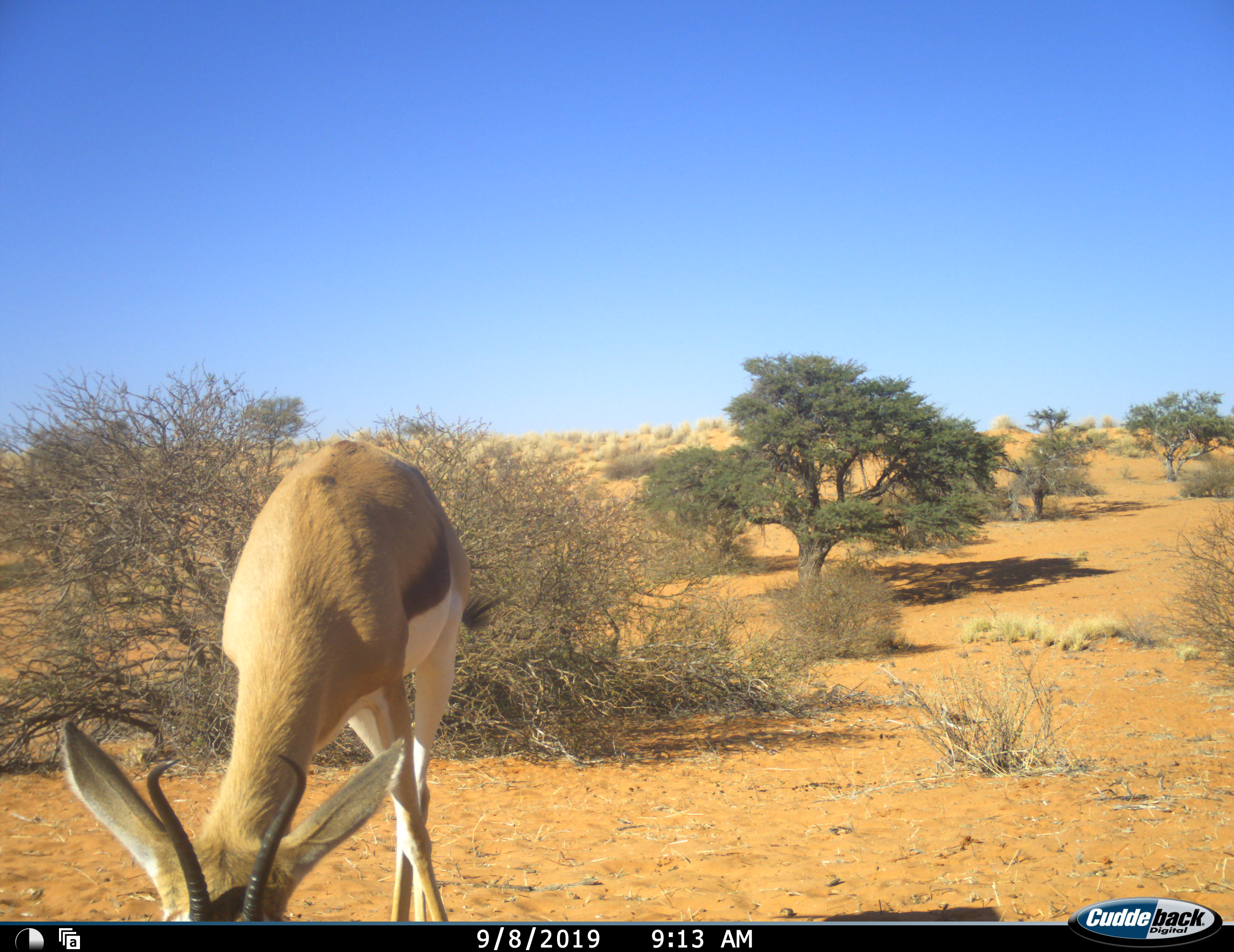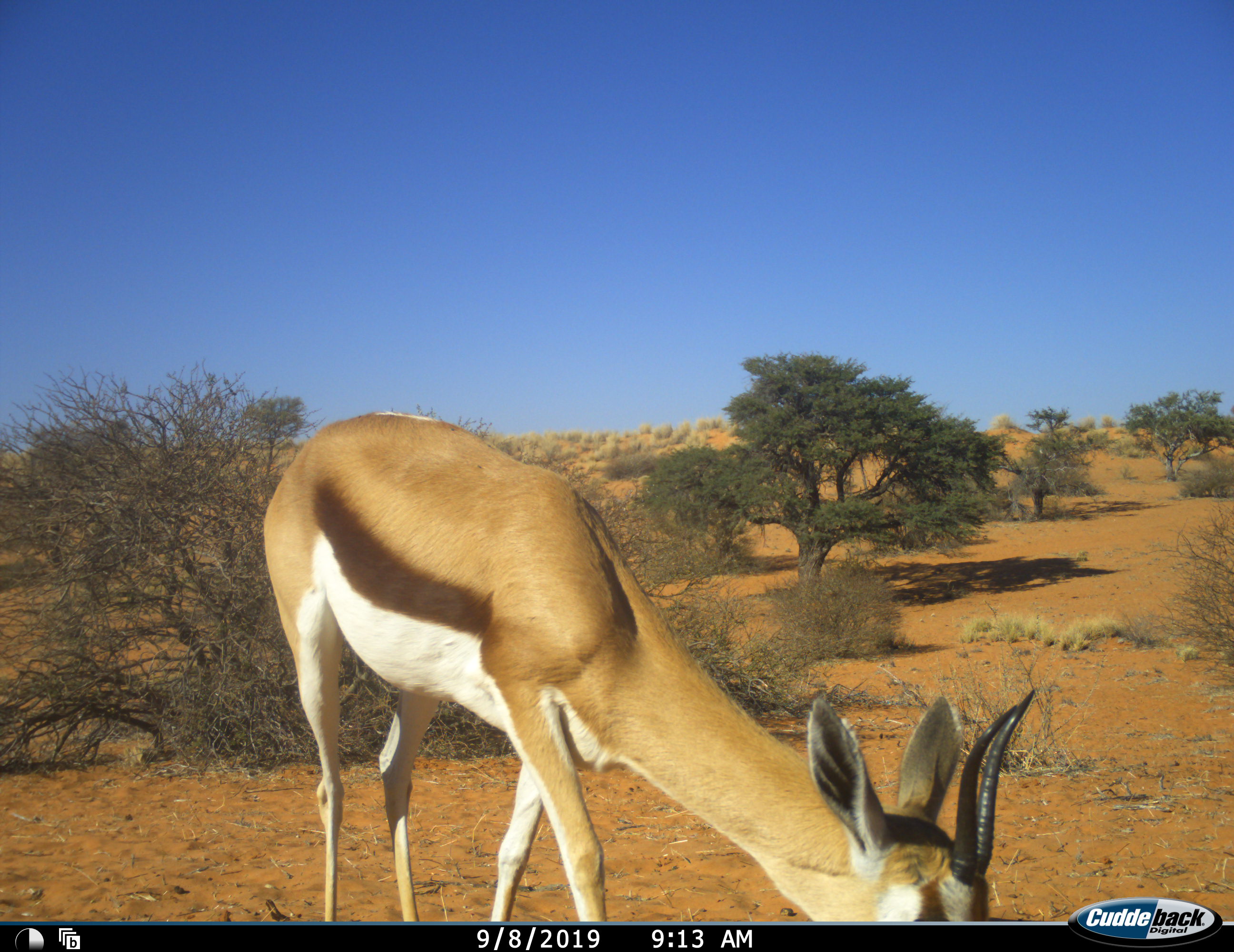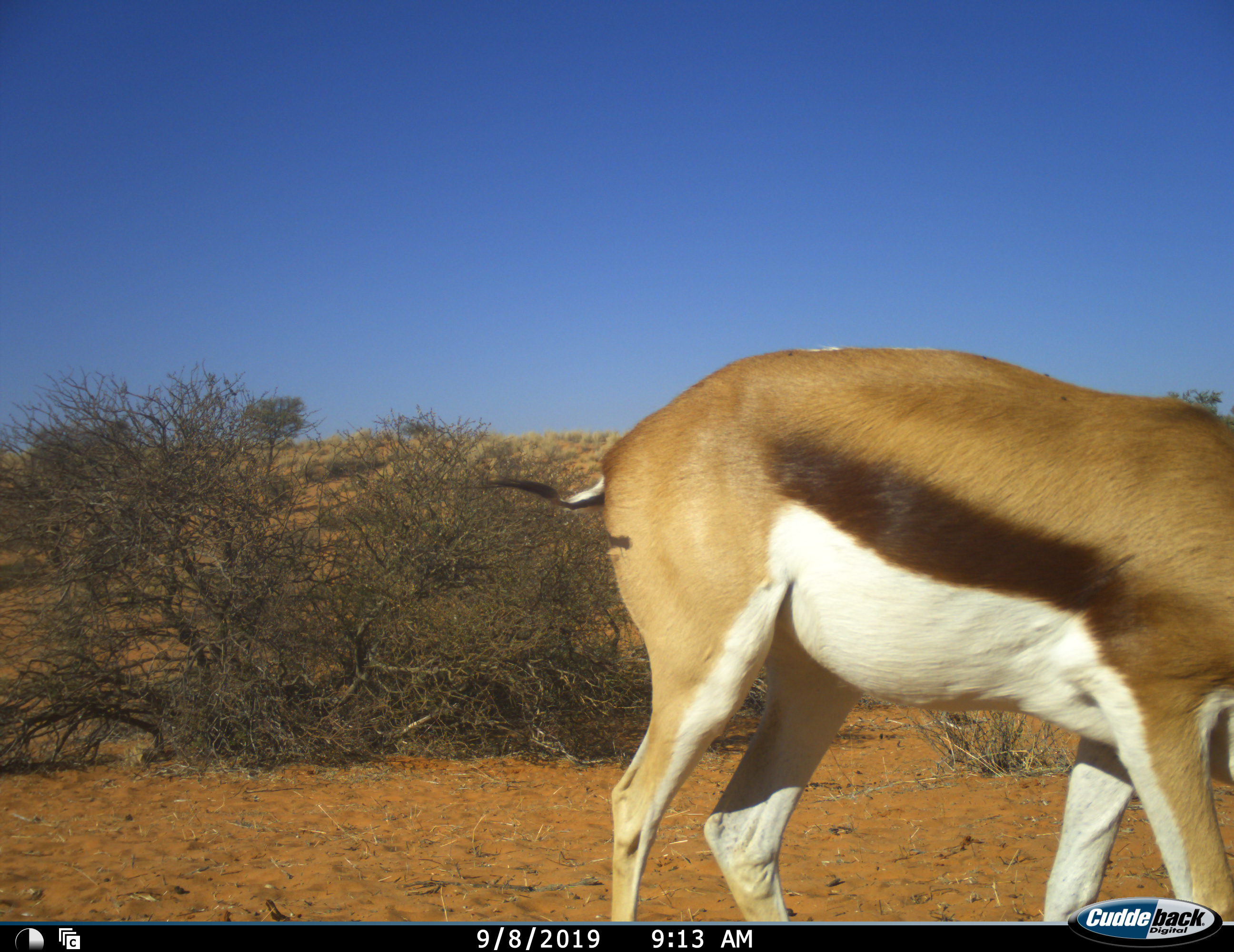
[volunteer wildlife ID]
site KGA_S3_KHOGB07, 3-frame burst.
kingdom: Animalia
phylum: Chordata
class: Mammalia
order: Artiodactyla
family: Bovidae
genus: Antidorcas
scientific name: Antidorcas marsupialis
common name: springbok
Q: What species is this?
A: Springbok (Antidorcas marsupialis).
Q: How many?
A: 1.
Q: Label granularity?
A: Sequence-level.